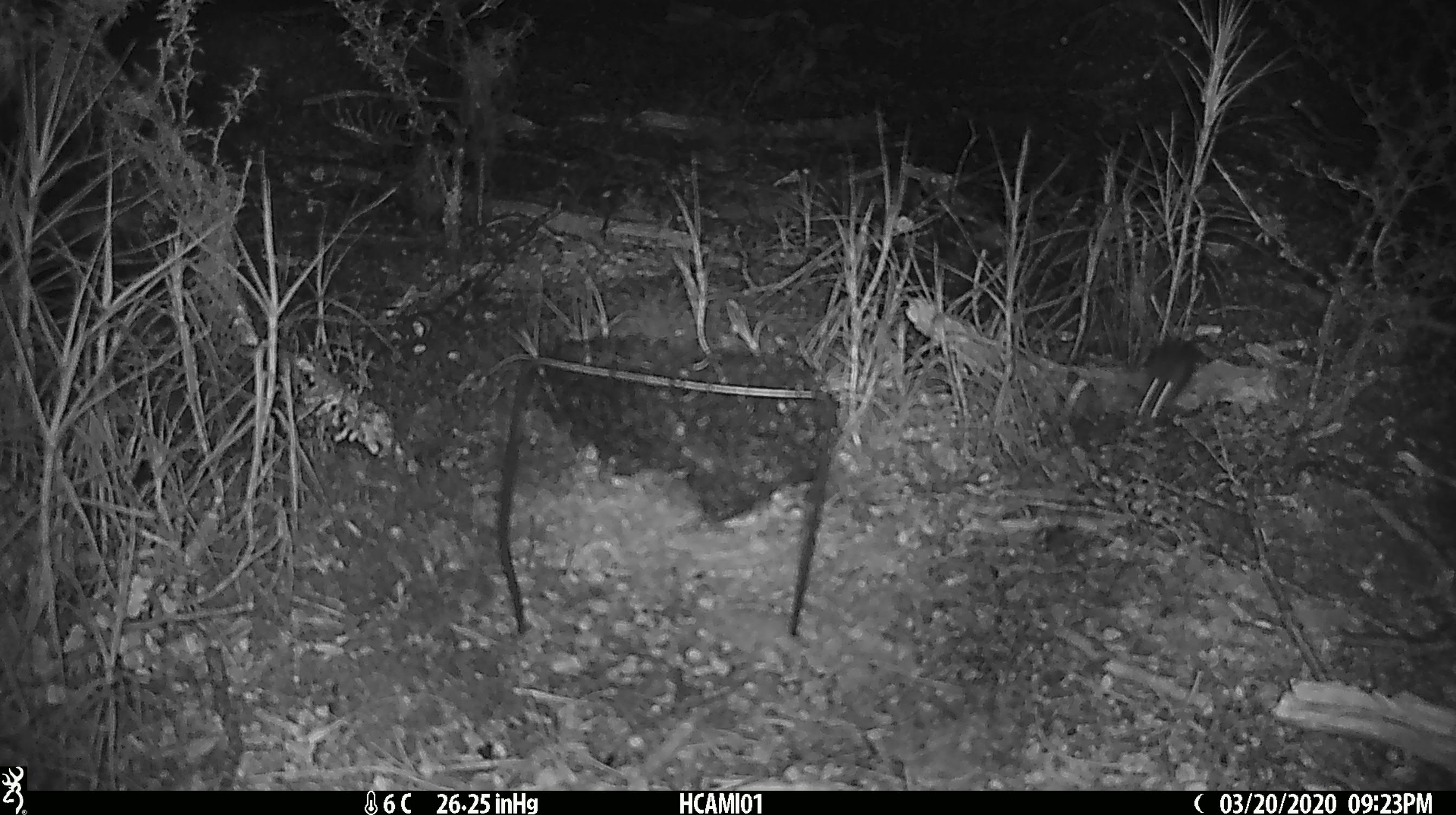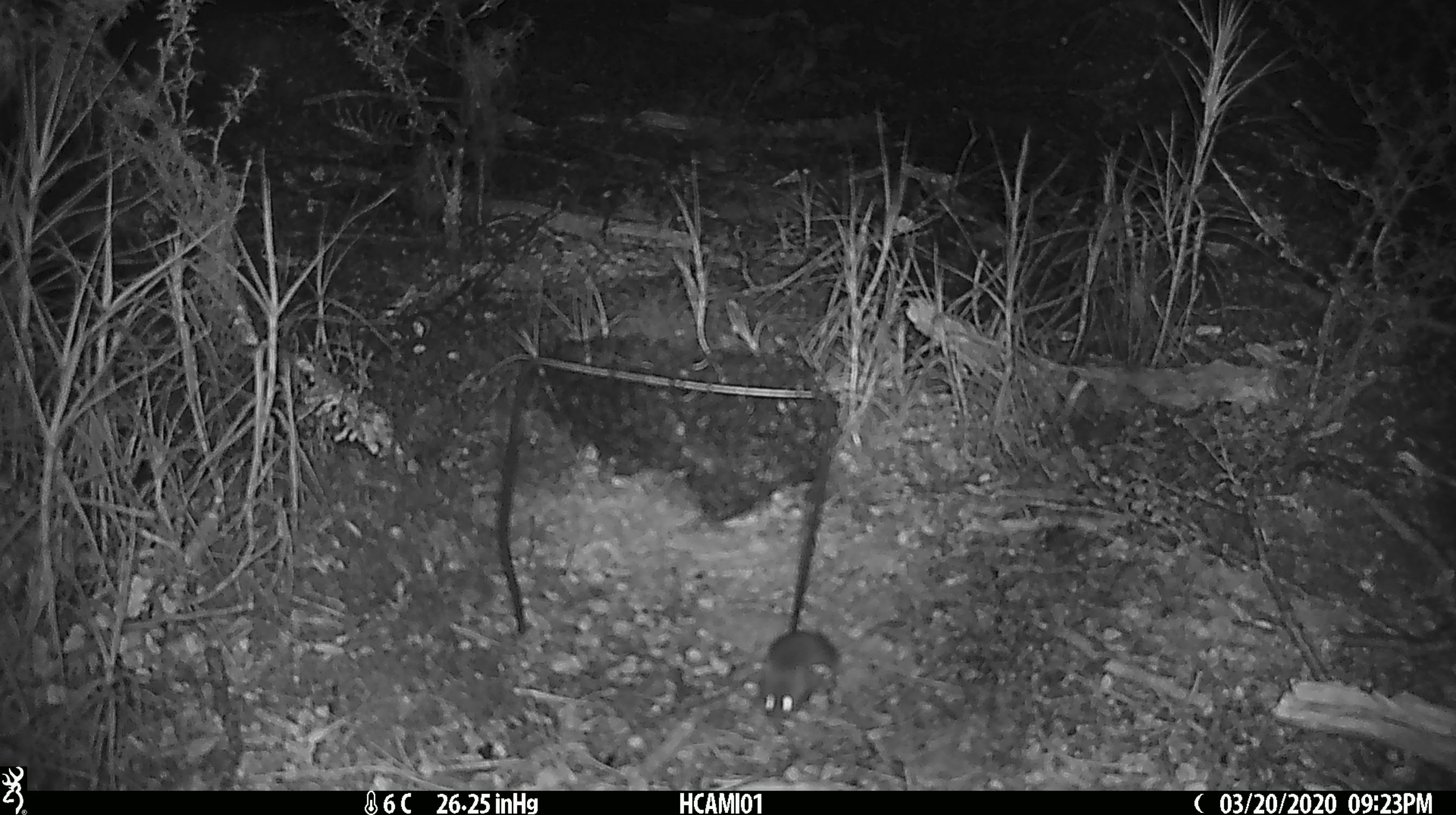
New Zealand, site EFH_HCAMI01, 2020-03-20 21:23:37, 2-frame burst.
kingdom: Animalia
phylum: Chordata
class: Mammalia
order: Rodentia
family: Muridae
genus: Mus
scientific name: Mus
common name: mouse